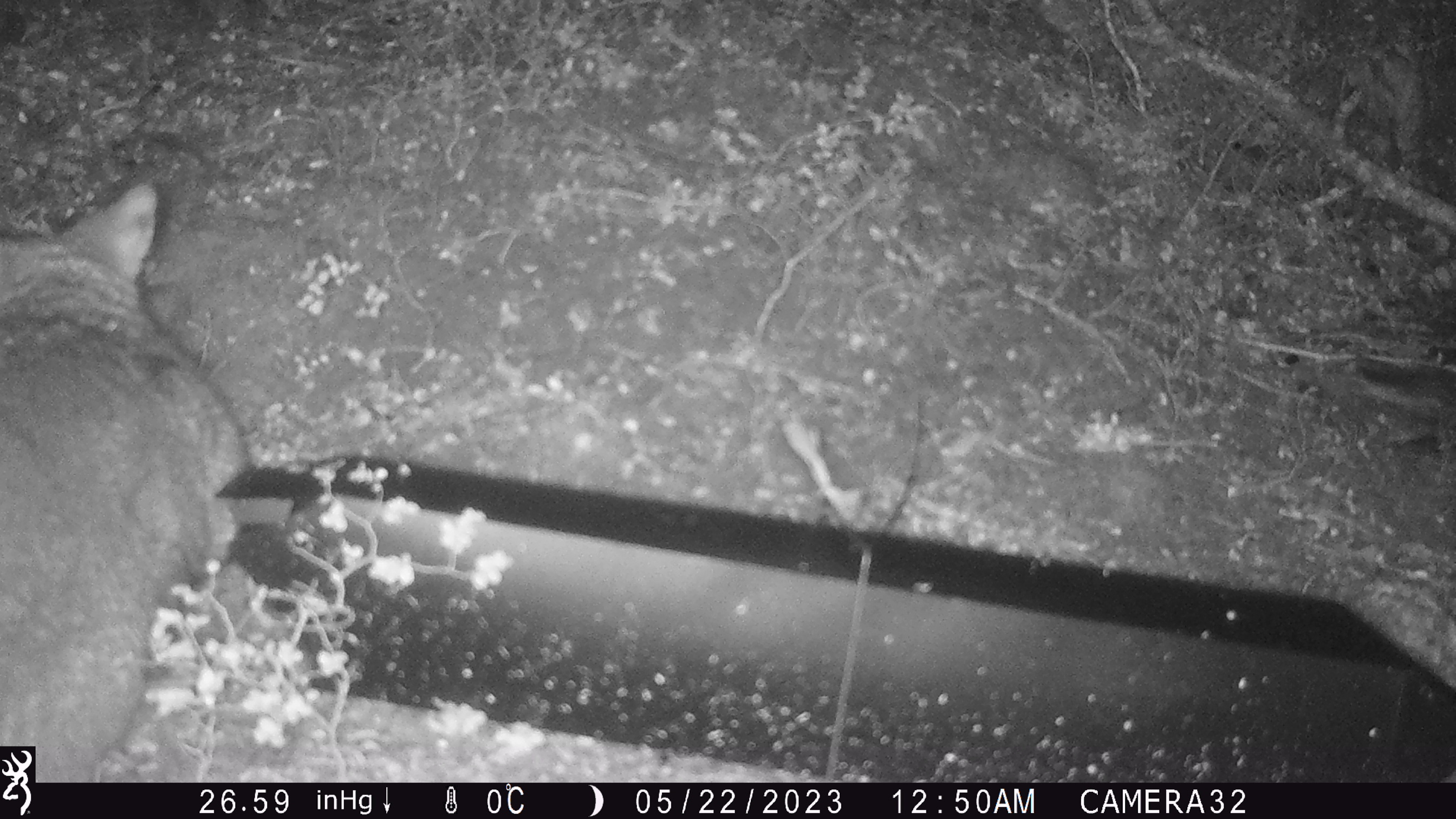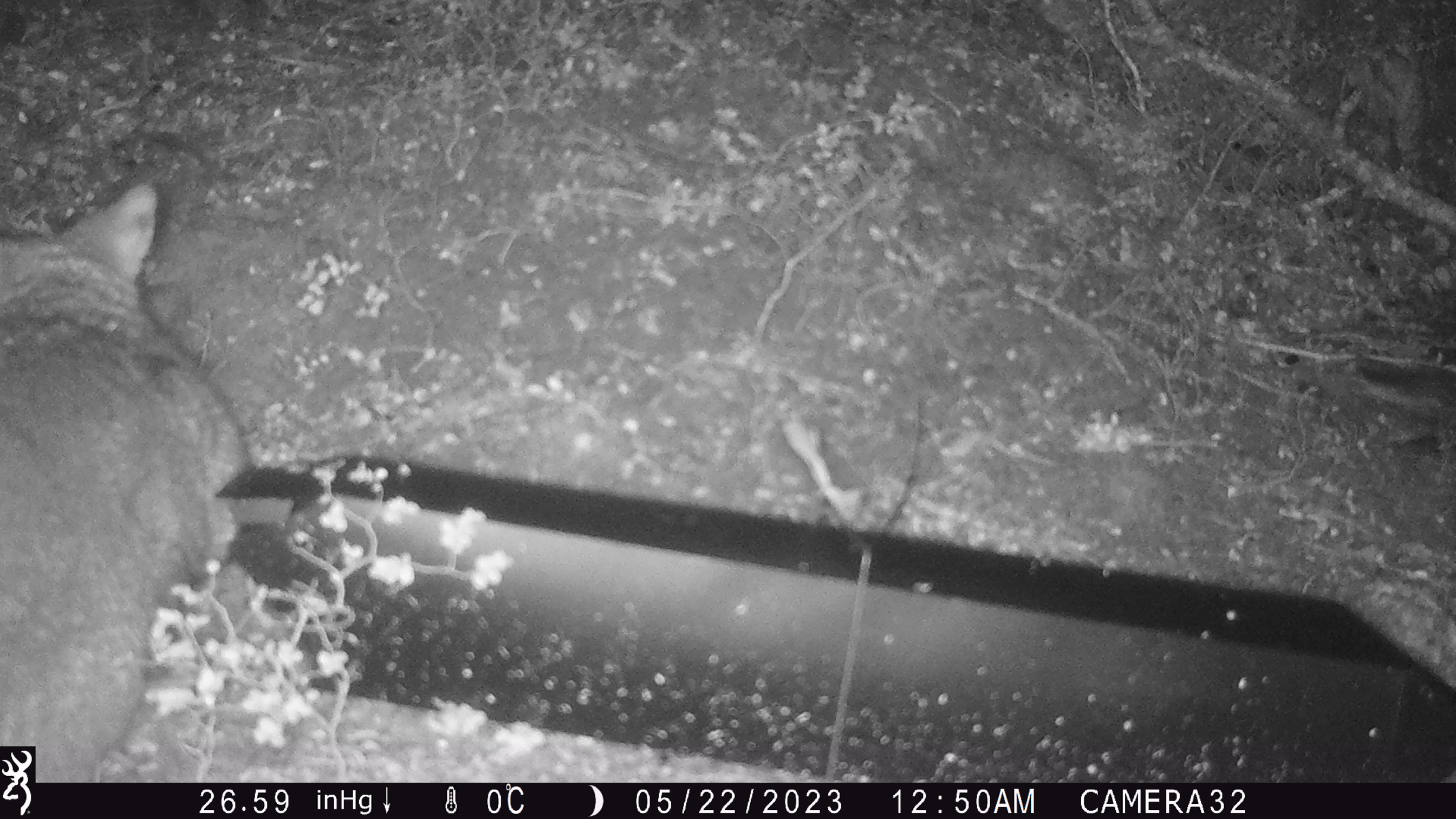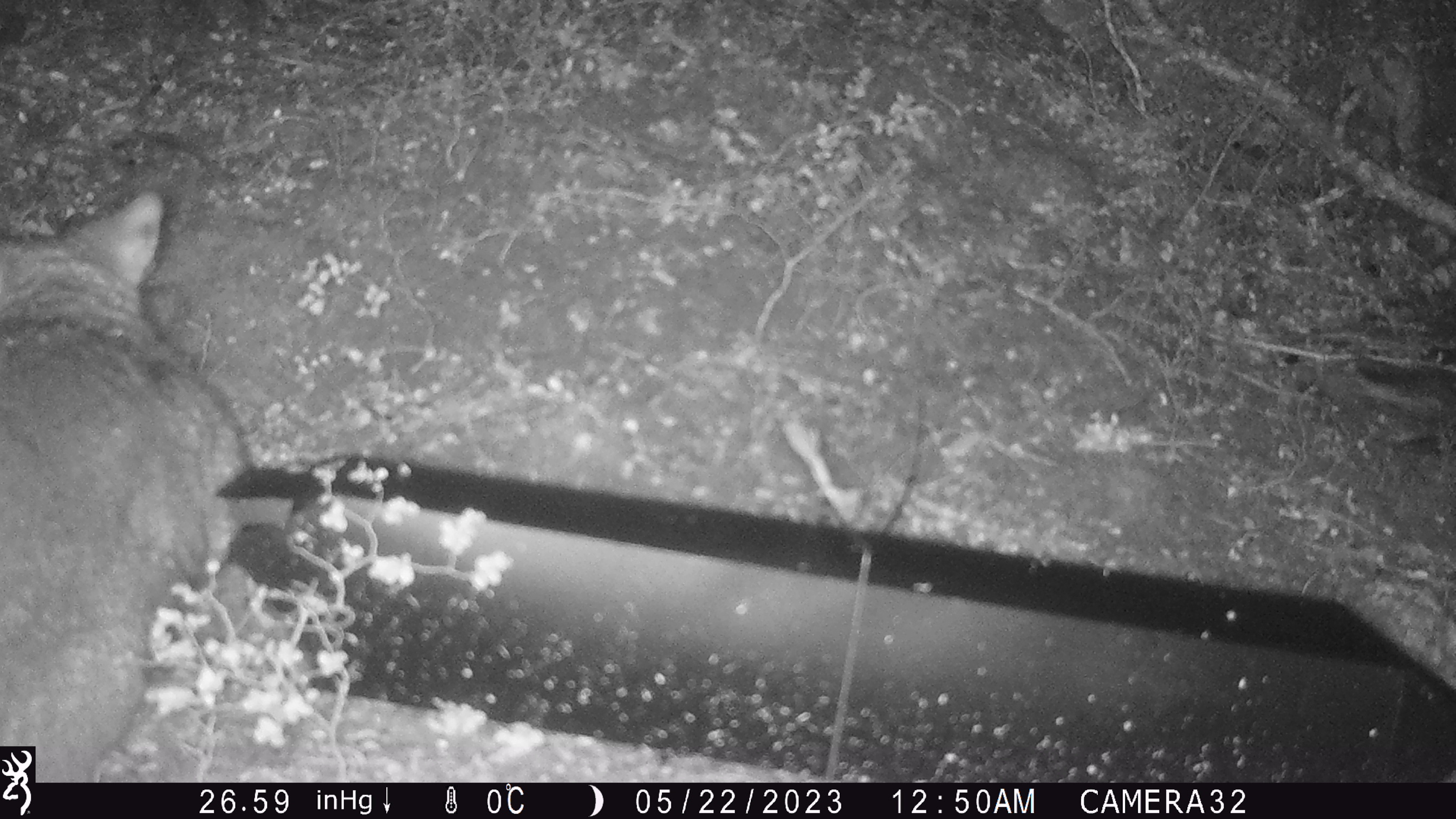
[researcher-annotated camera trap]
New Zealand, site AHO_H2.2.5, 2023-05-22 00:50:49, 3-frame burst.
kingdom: Animalia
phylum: Chordata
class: Mammalia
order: Diprotodontia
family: Phalangeridae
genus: Trichosurus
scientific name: Trichosurus vulpecula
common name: common brushtail possum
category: possum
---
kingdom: Animalia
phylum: Chordata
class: Mammalia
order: Carnivora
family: Mustelidae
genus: Mustela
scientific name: Mustela erminea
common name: stoat